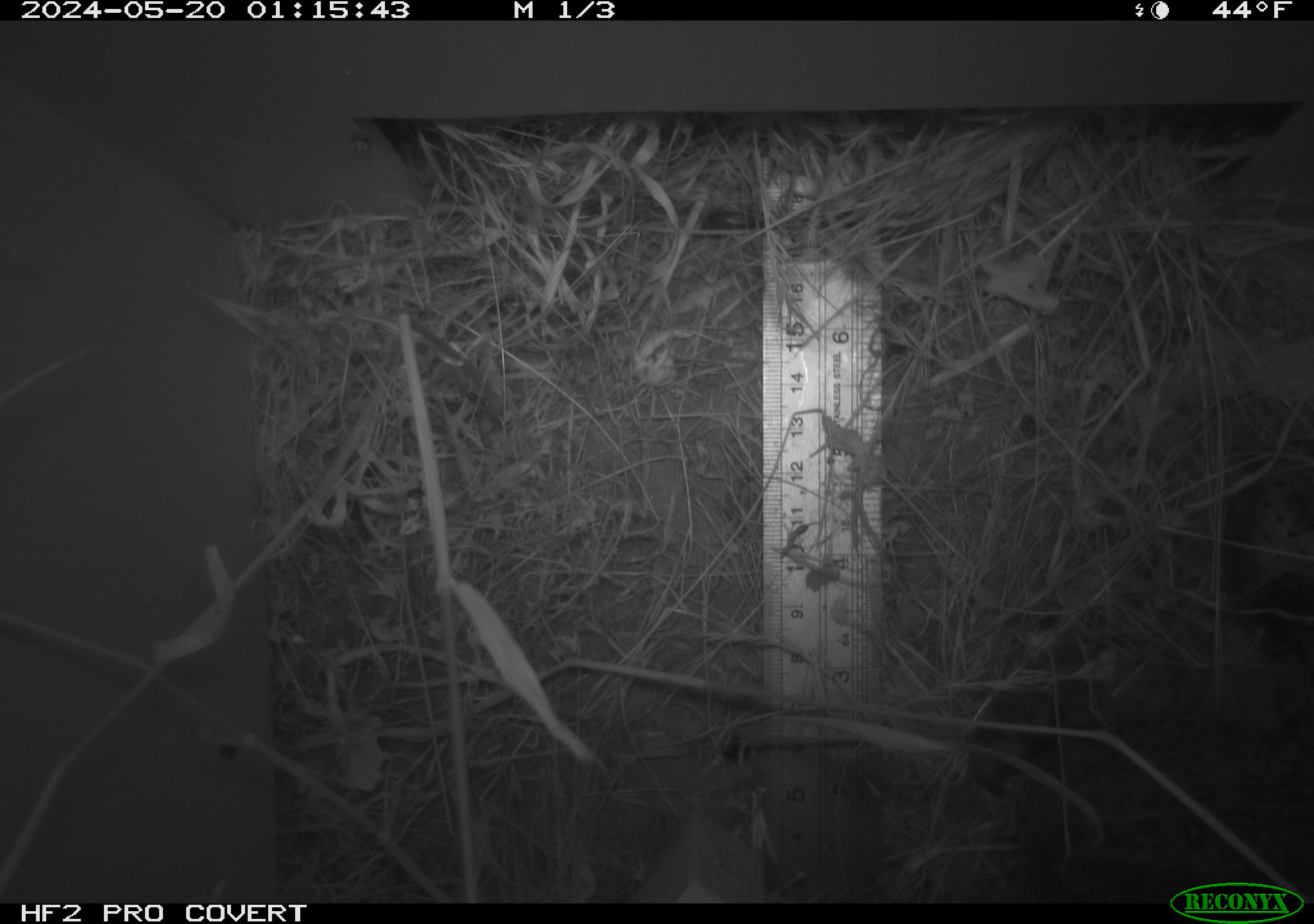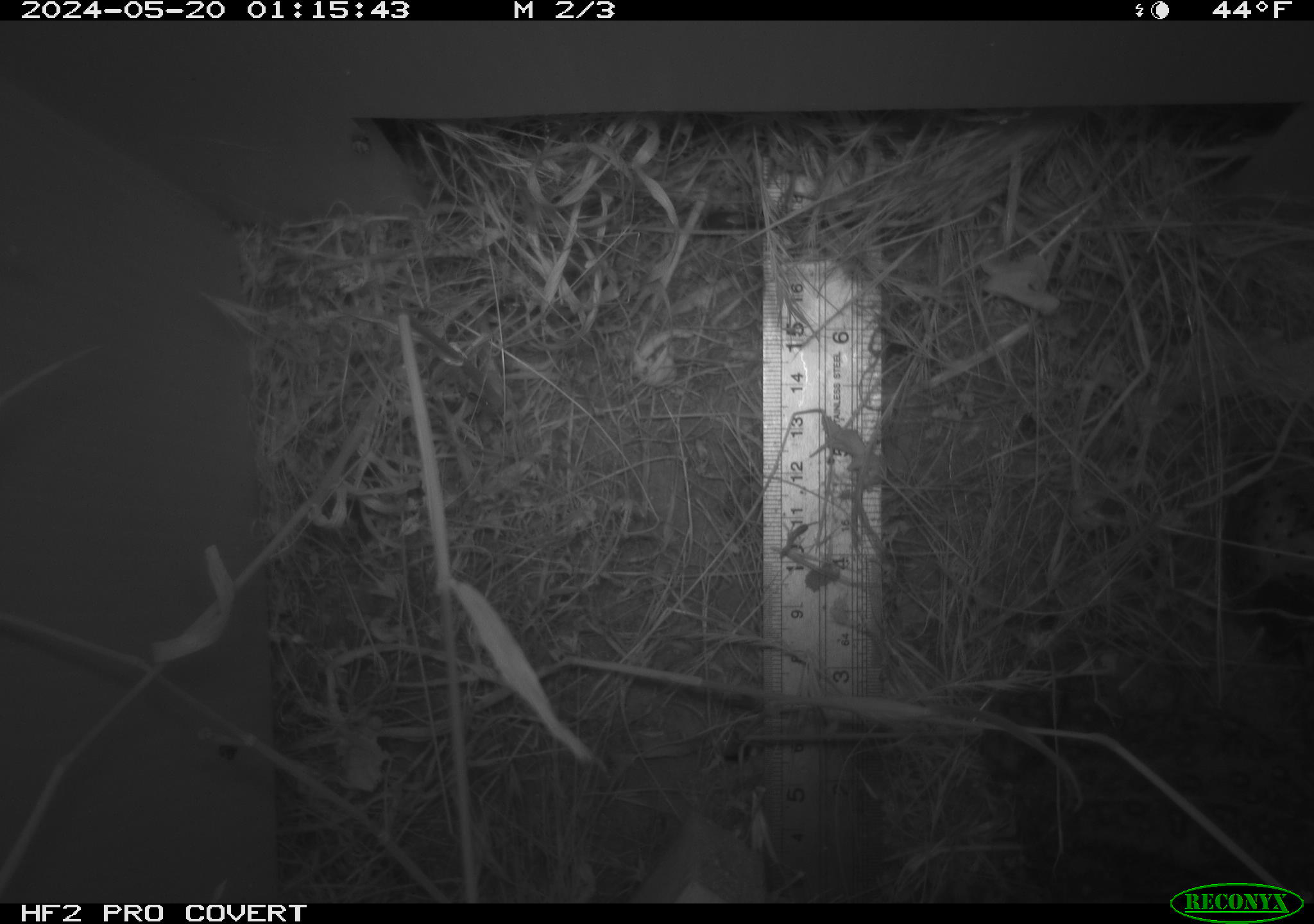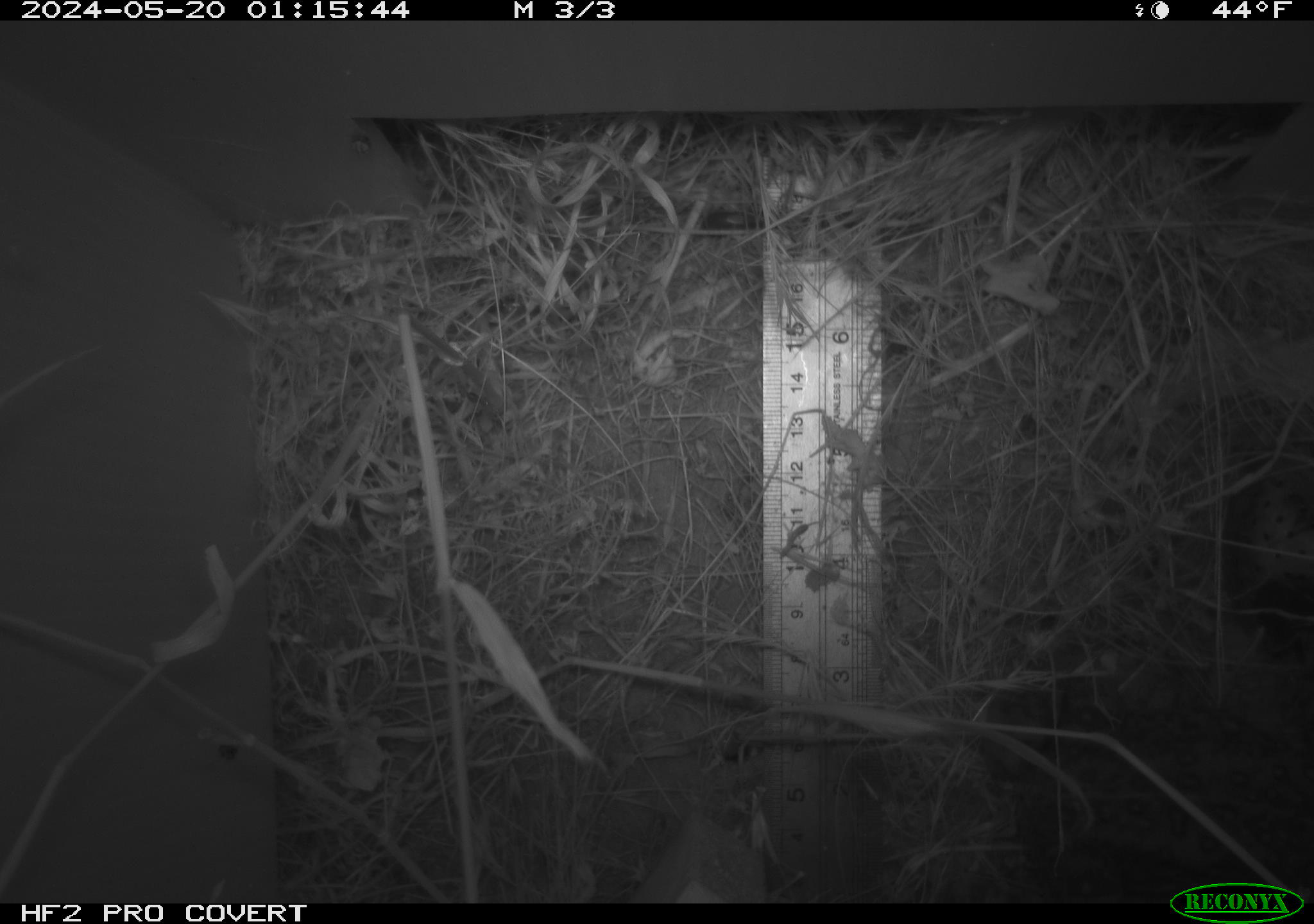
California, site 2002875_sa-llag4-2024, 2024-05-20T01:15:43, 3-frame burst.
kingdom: Animalia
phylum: Chordata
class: Amphibia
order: Anura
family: Bufonidae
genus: Anaxyrus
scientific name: Anaxyrus boreas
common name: western toad